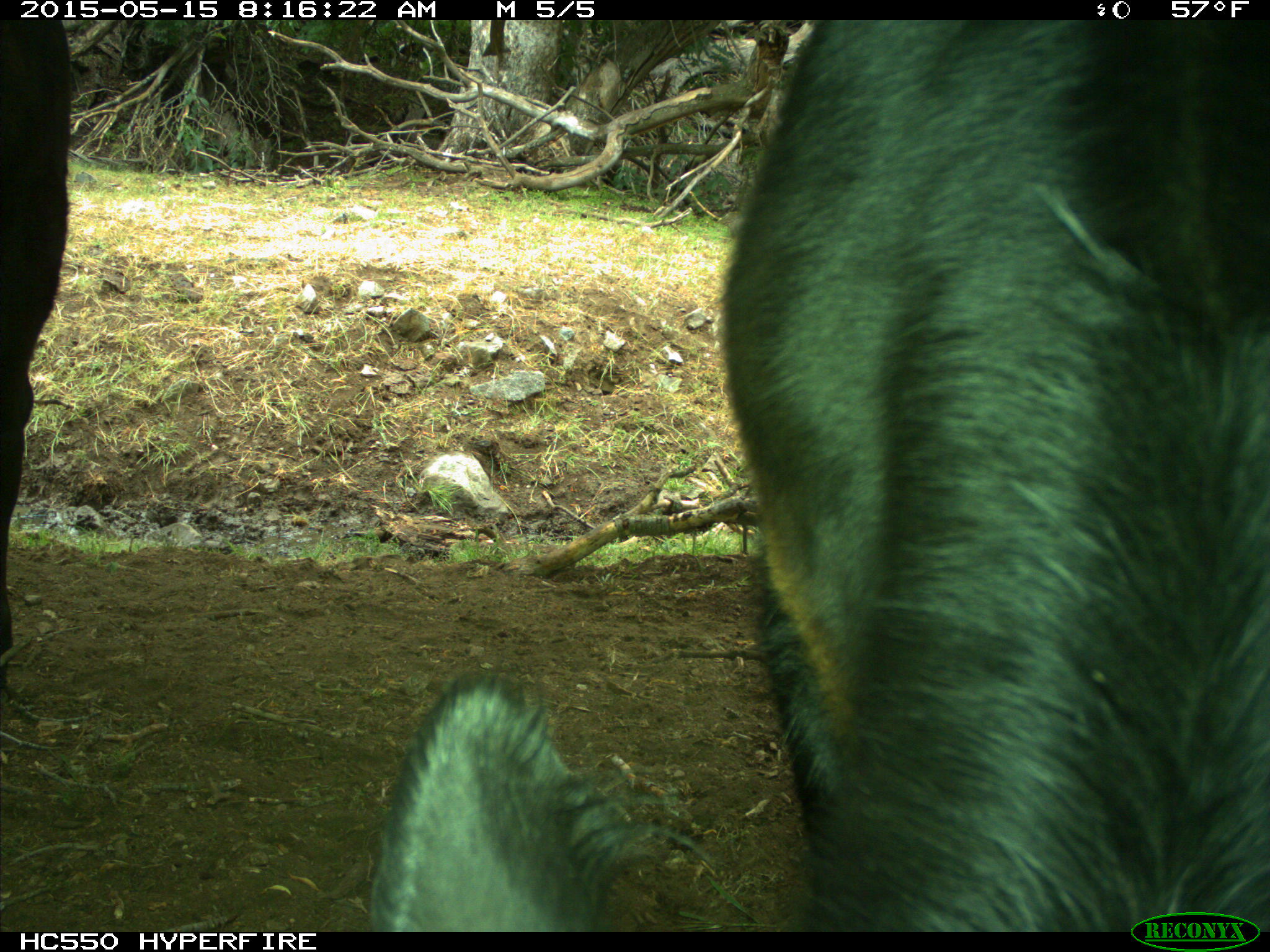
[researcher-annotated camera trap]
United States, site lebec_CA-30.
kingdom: Animalia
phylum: Chordata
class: Mammalia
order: Artiodactyla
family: Bovidae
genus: Bos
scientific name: Bos taurus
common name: domestic cow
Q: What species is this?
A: Bos taurus (domestic cow).